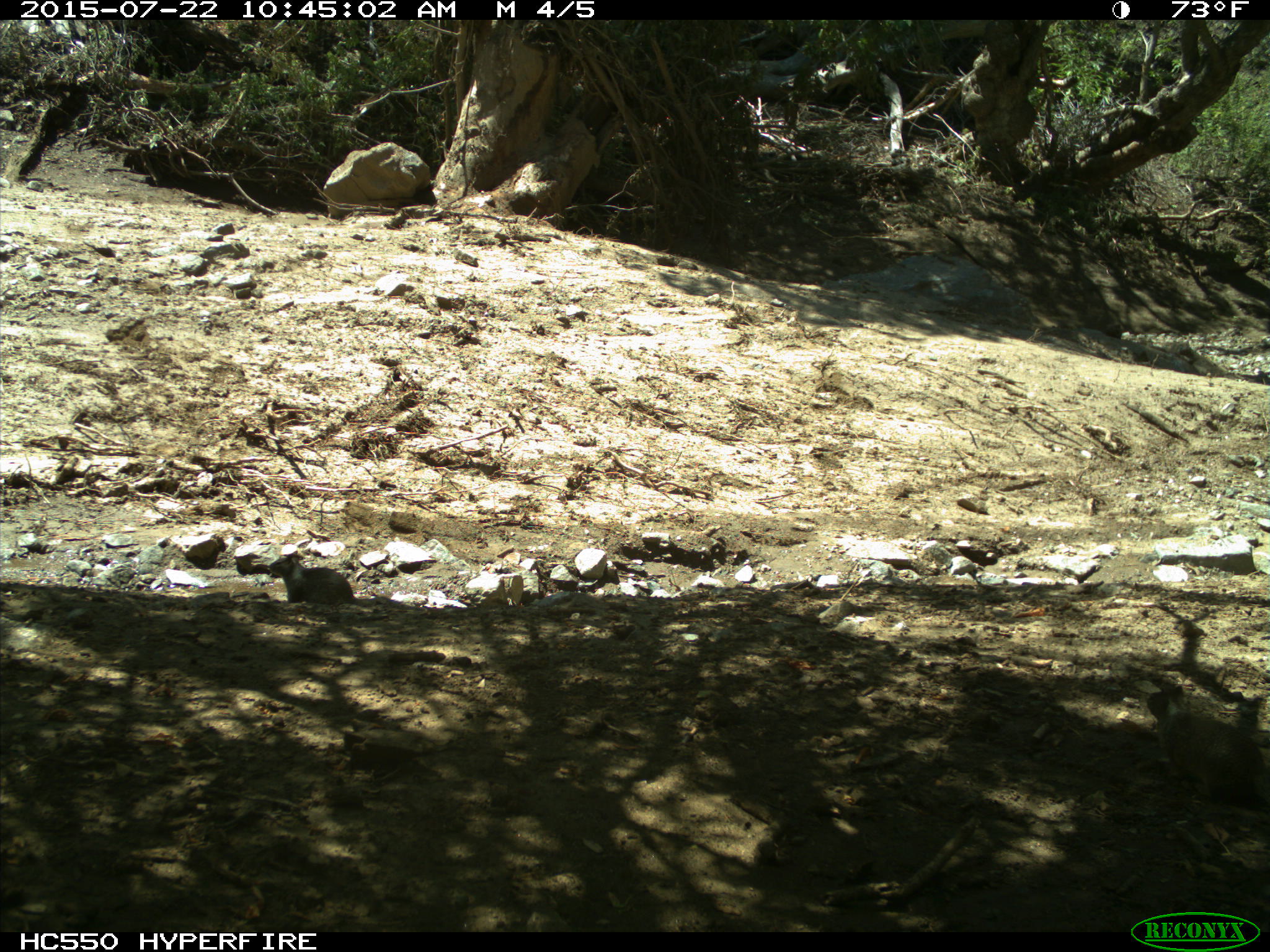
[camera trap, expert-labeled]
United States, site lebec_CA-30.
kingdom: Animalia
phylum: Chordata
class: Mammalia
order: Rodentia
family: Sciuridae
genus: Otospermophilus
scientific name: Otospermophilus beecheyi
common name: california ground squirrel